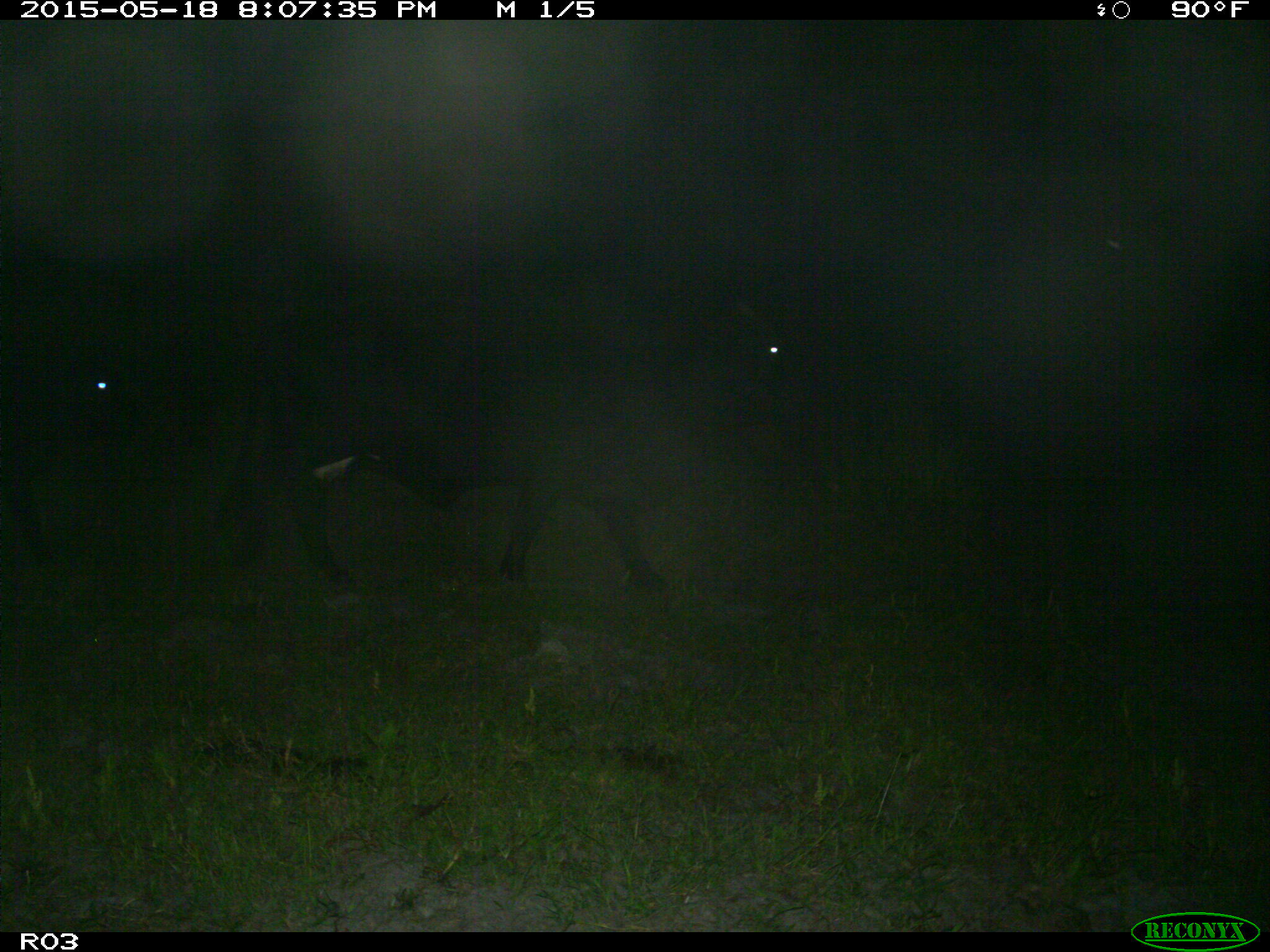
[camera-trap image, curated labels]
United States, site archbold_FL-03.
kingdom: Animalia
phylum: Chordata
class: Mammalia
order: Artiodactyla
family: Bovidae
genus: Bos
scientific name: Bos taurus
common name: domestic cow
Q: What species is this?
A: Bos taurus (domestic cow).